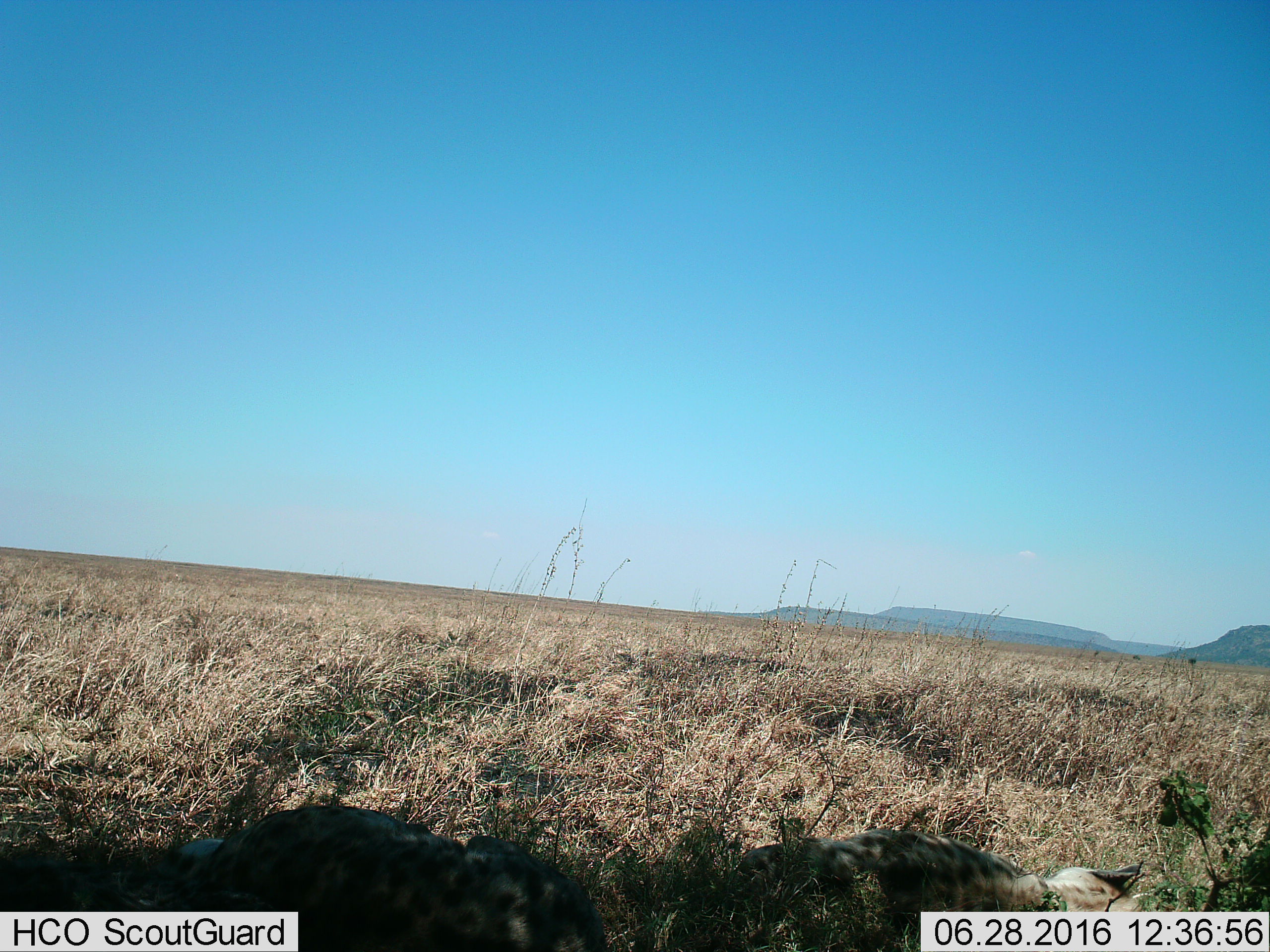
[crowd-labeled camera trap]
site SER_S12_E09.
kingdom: Animalia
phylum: Chordata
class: Mammalia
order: Carnivora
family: Hyaenidae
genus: Crocuta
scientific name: Crocuta crocuta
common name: spotted hyena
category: hyenaspotted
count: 2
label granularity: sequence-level